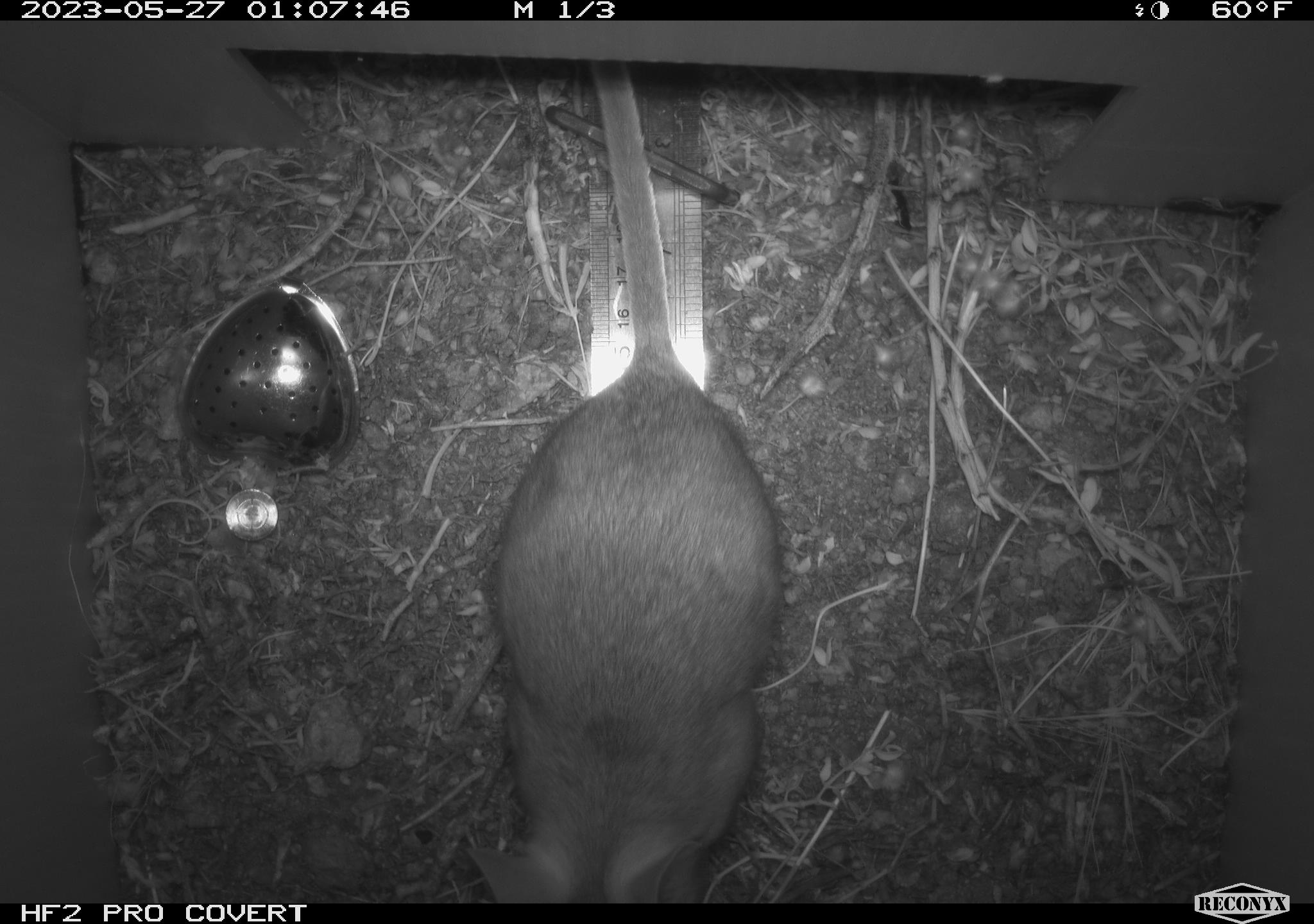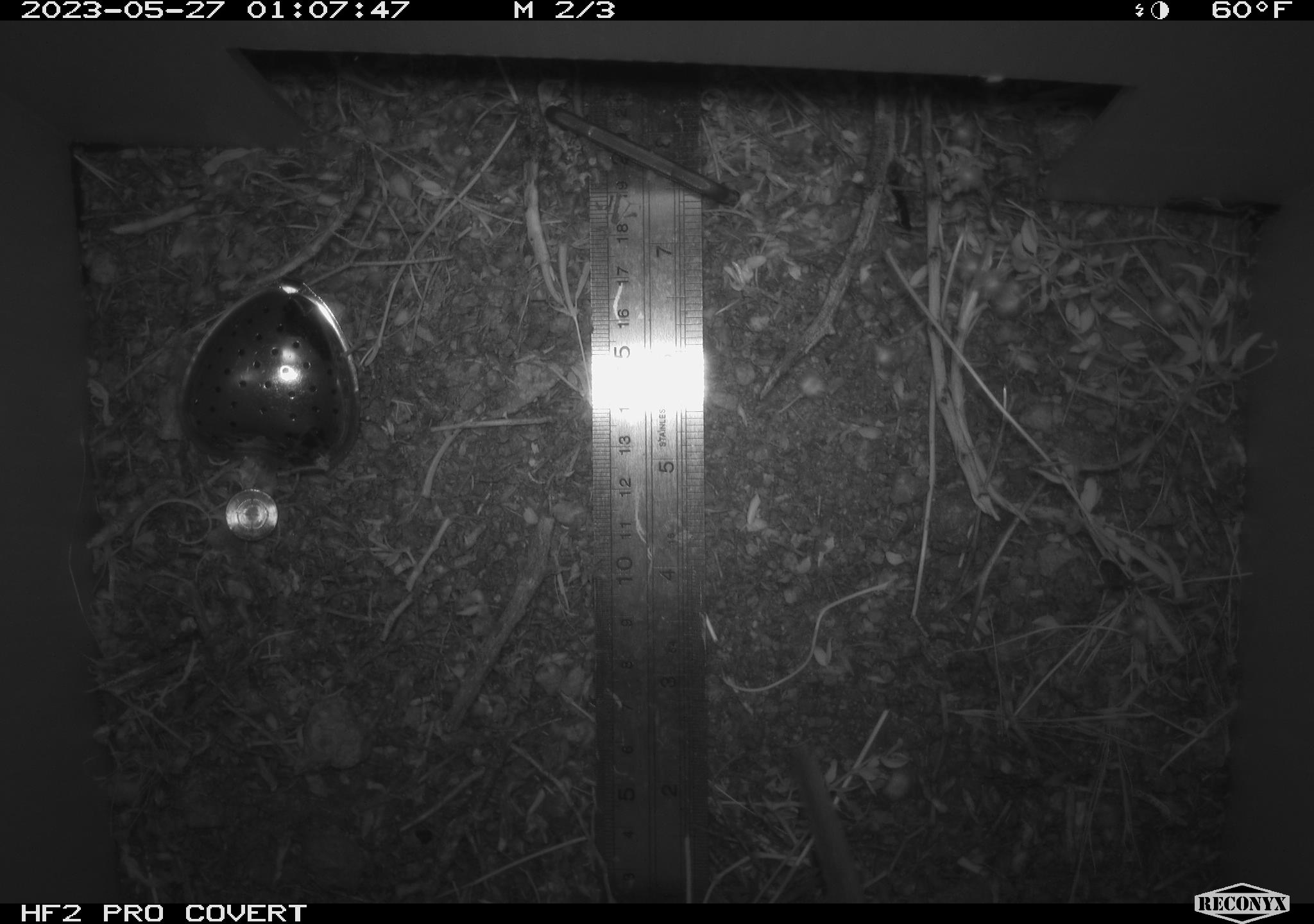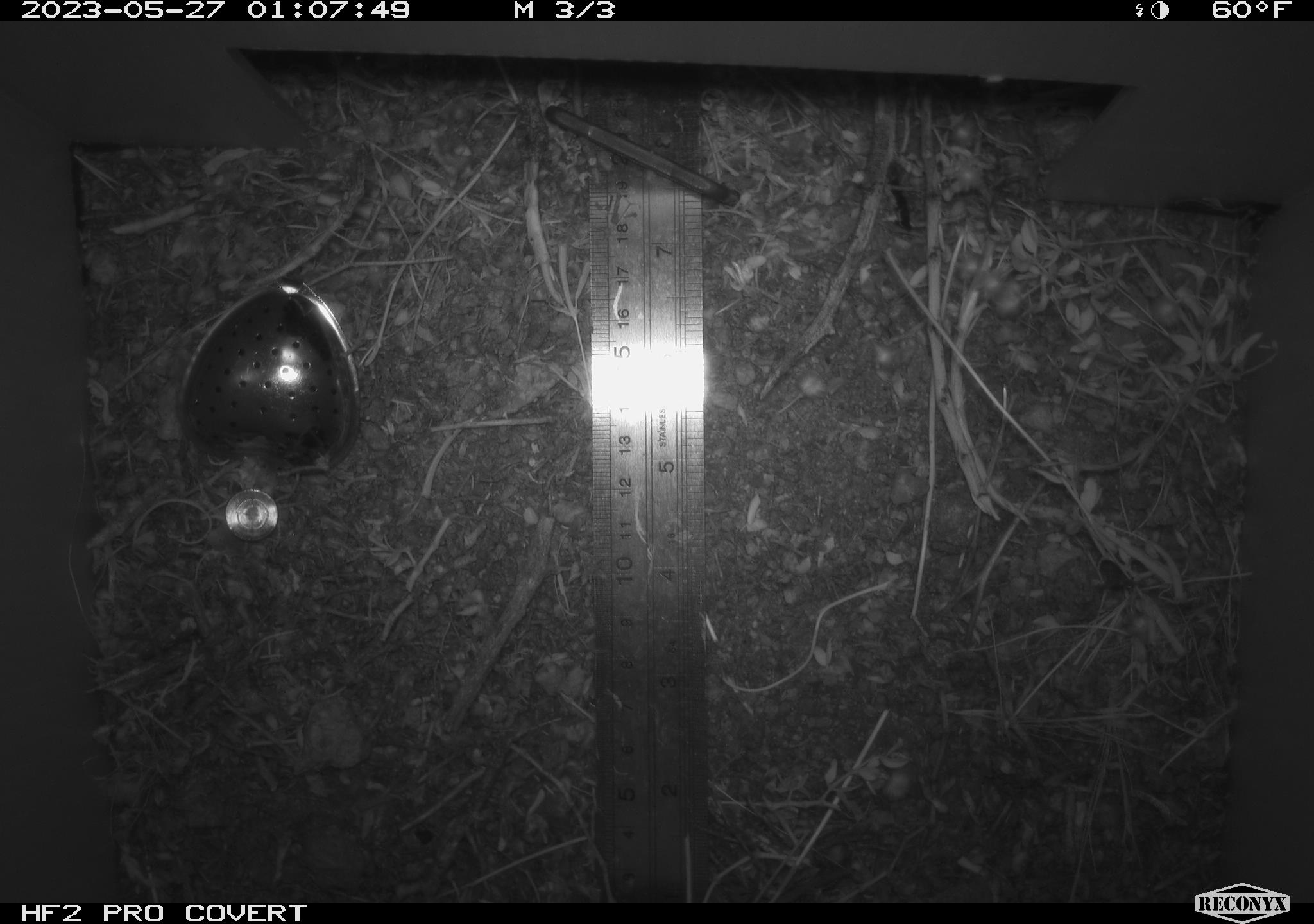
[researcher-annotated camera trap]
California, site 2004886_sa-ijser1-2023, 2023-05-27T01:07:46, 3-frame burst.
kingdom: Animalia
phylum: Chordata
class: Mammalia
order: Rodentia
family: Cricetidae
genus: Neotoma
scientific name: Neotoma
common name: pack rat or woodrat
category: neotoma species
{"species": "neotoma species (pack rat or woodrat) (Neotoma)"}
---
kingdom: Animalia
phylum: Chordata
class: Mammalia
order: Rodentia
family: Heteromyidae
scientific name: Heteromyidae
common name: kangaroo rats and pocket mice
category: heteromyidae family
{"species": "heteromyidae family (kangaroo rats and pocket mice) (Heteromyidae)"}